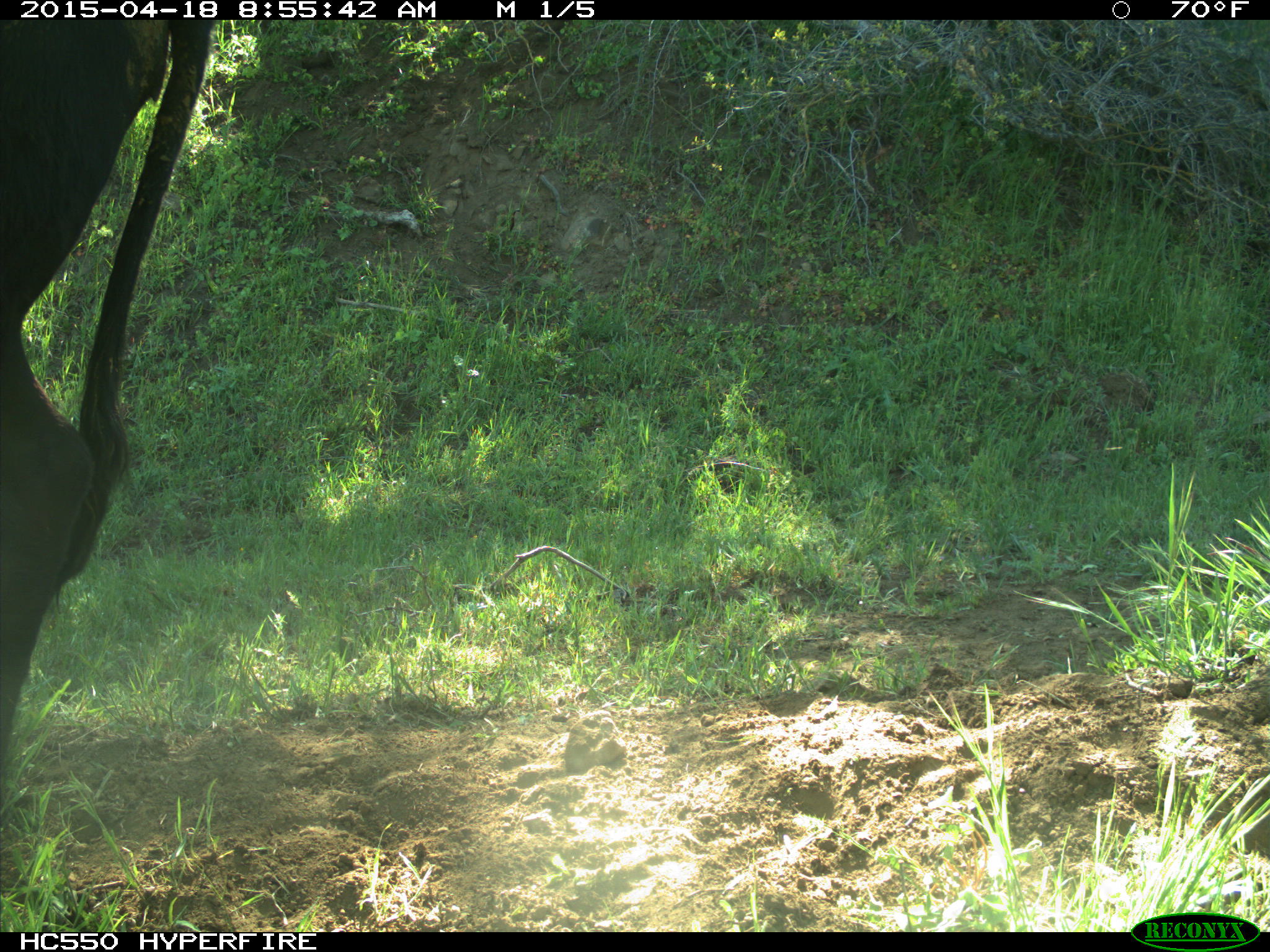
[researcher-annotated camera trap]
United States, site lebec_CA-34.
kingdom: Animalia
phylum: Chordata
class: Mammalia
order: Artiodactyla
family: Bovidae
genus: Bos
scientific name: Bos taurus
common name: domestic cow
Bos taurus (domestic cow).